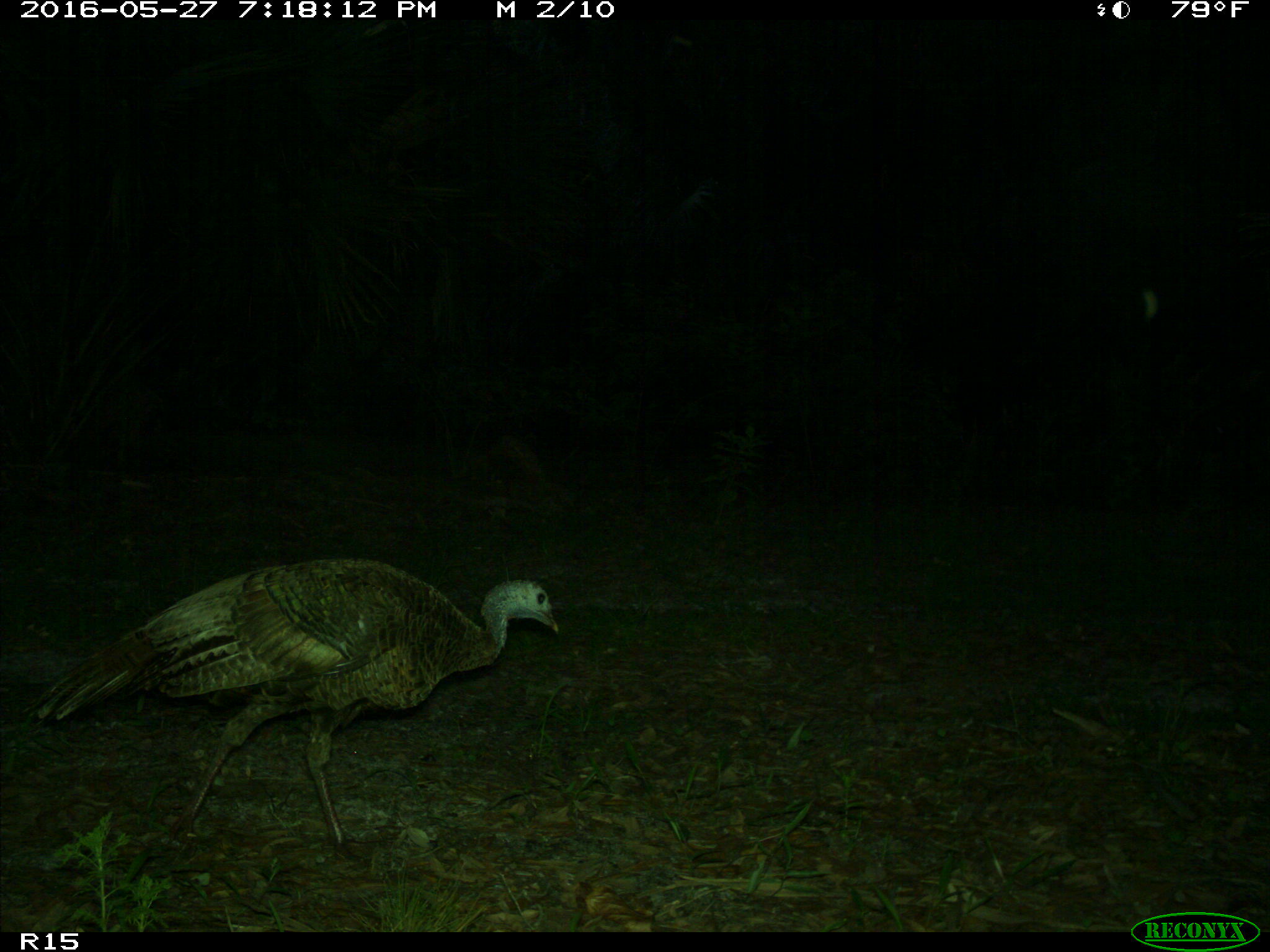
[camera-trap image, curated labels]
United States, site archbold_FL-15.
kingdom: Animalia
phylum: Chordata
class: Aves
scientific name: Aves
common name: birds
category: unidentified bird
Unidentified bird (birds) (Aves).